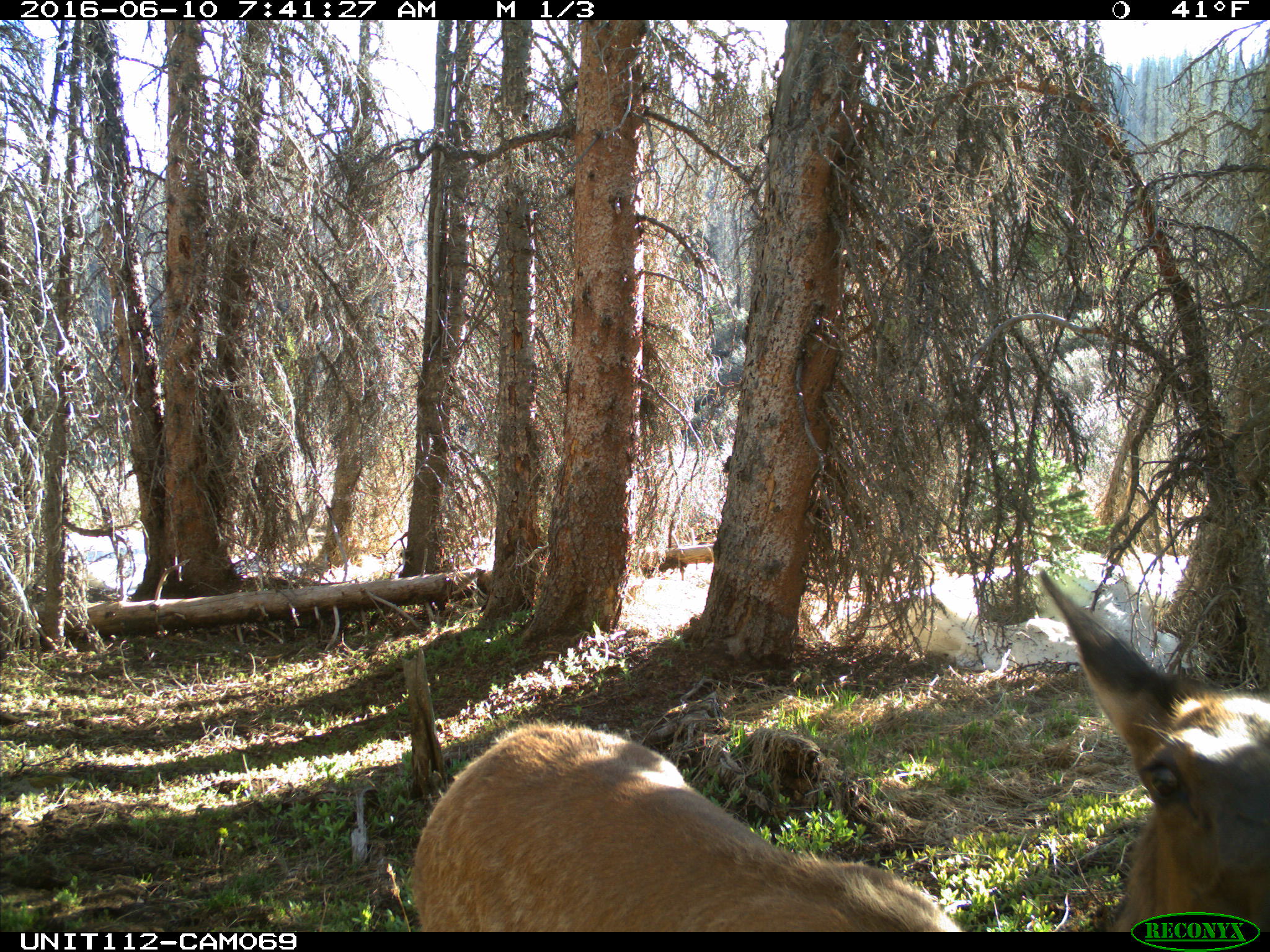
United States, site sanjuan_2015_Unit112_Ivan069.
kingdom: Animalia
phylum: Chordata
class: Mammalia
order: Artiodactyla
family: Cervidae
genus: Cervus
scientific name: Cervus elaphus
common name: red deer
Cervus elaphus (red deer).